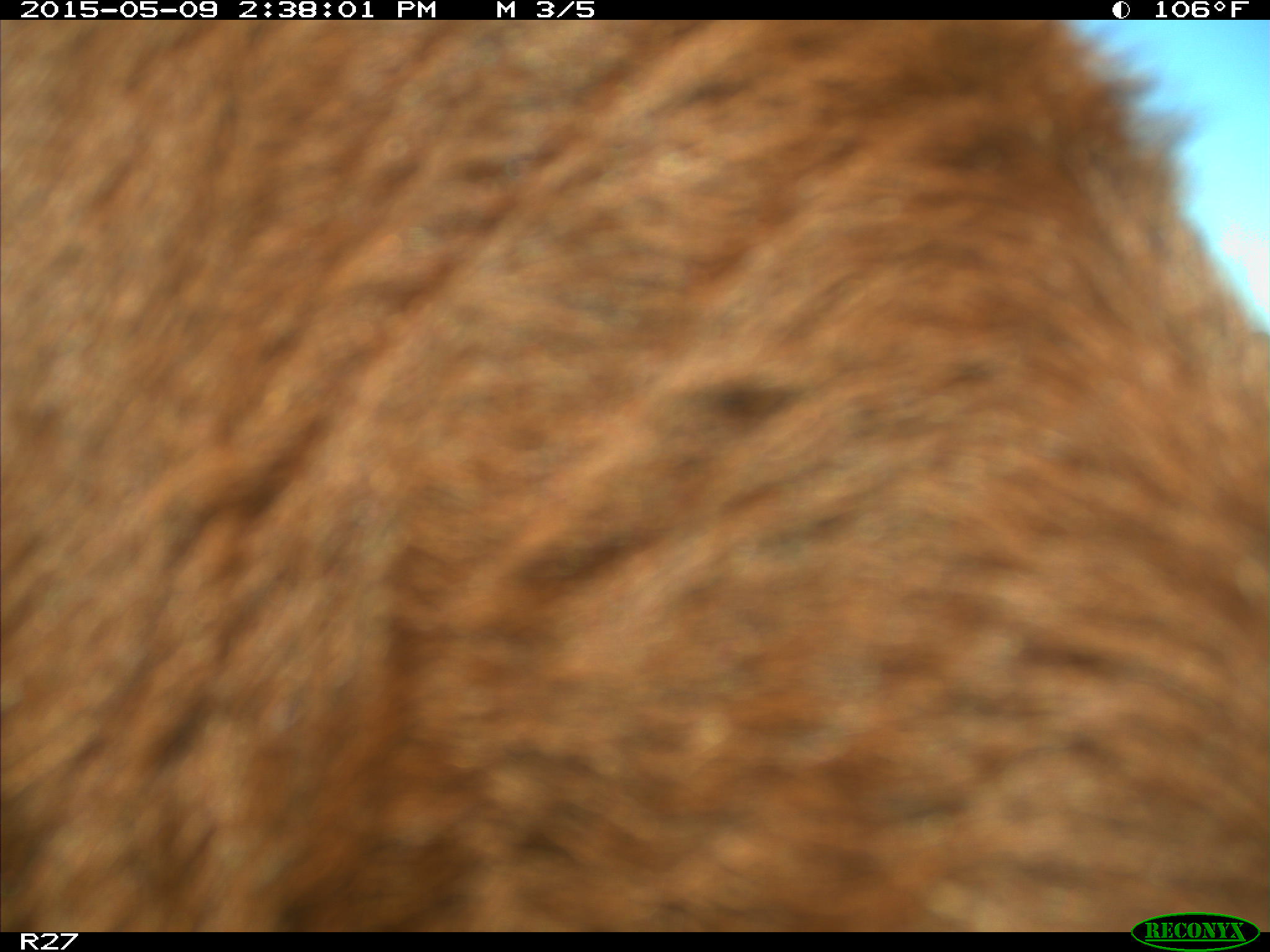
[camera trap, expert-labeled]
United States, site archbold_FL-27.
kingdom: Animalia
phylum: Chordata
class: Mammalia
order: Artiodactyla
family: Bovidae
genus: Bos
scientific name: Bos taurus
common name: domestic cow